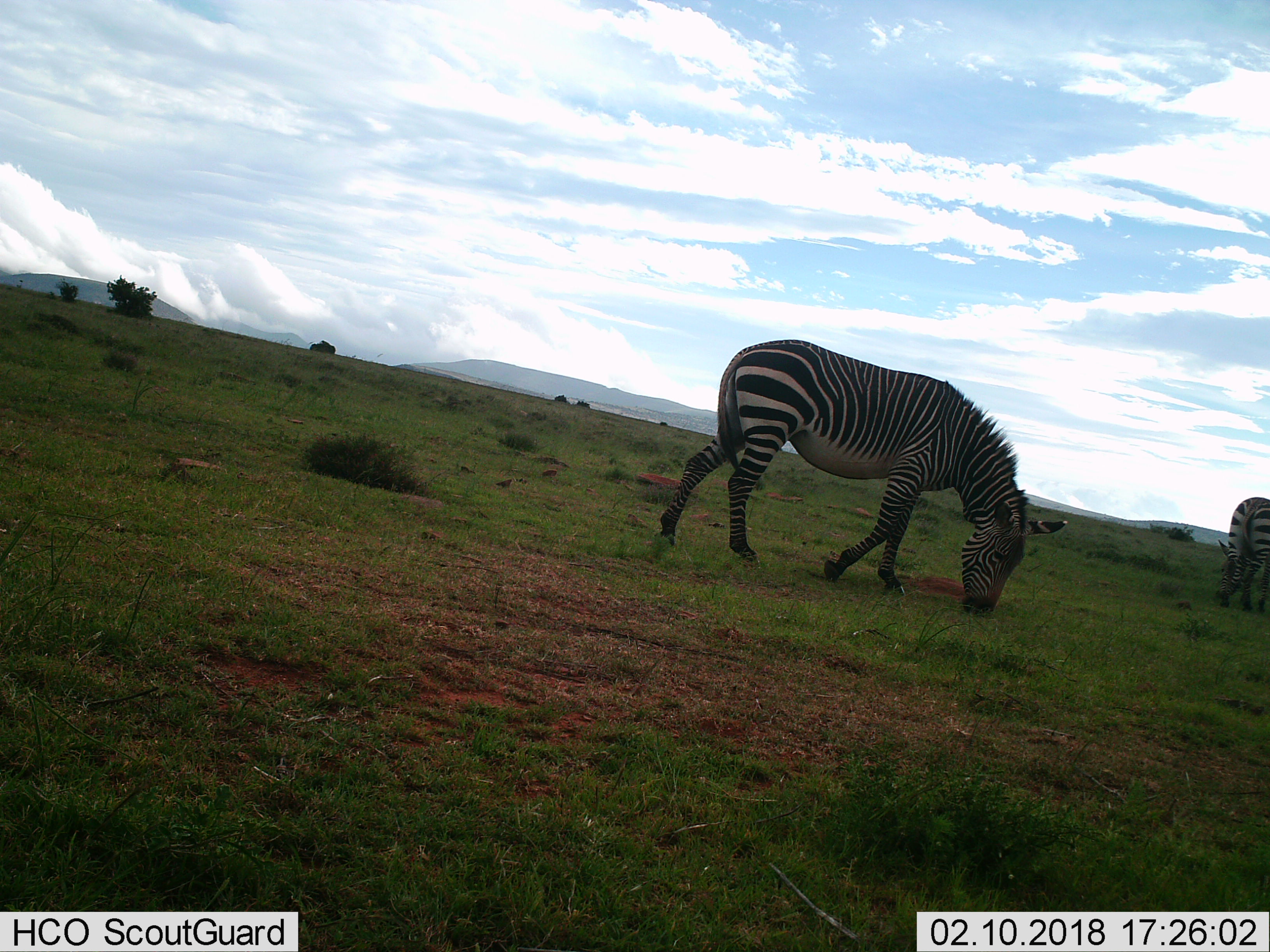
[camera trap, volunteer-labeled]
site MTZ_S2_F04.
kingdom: Animalia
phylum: Chordata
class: Mammalia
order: Perissodactyla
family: Equidae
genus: Equus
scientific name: Equus zebra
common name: mountain zebra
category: zebramountain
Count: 2.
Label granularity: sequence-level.